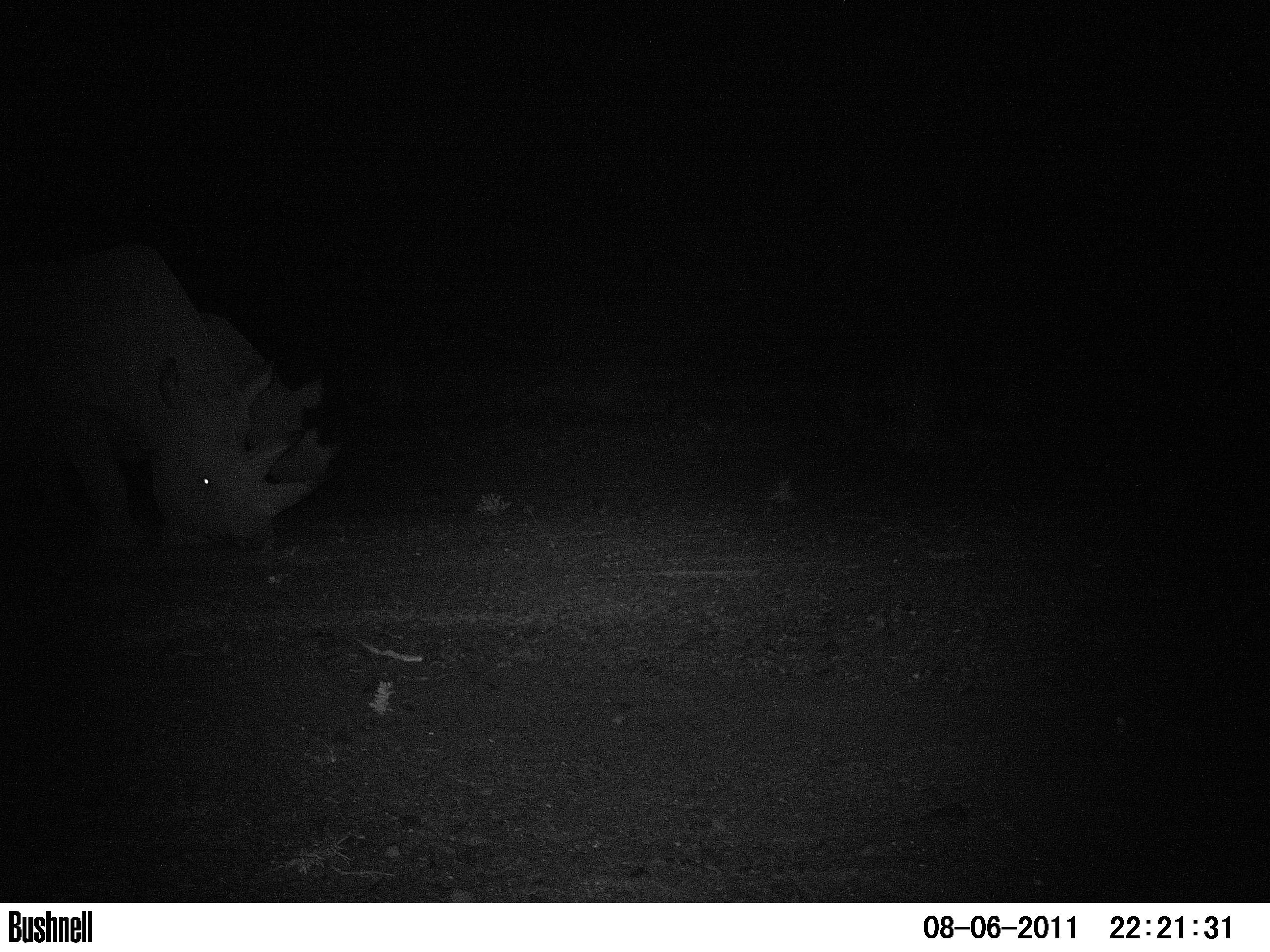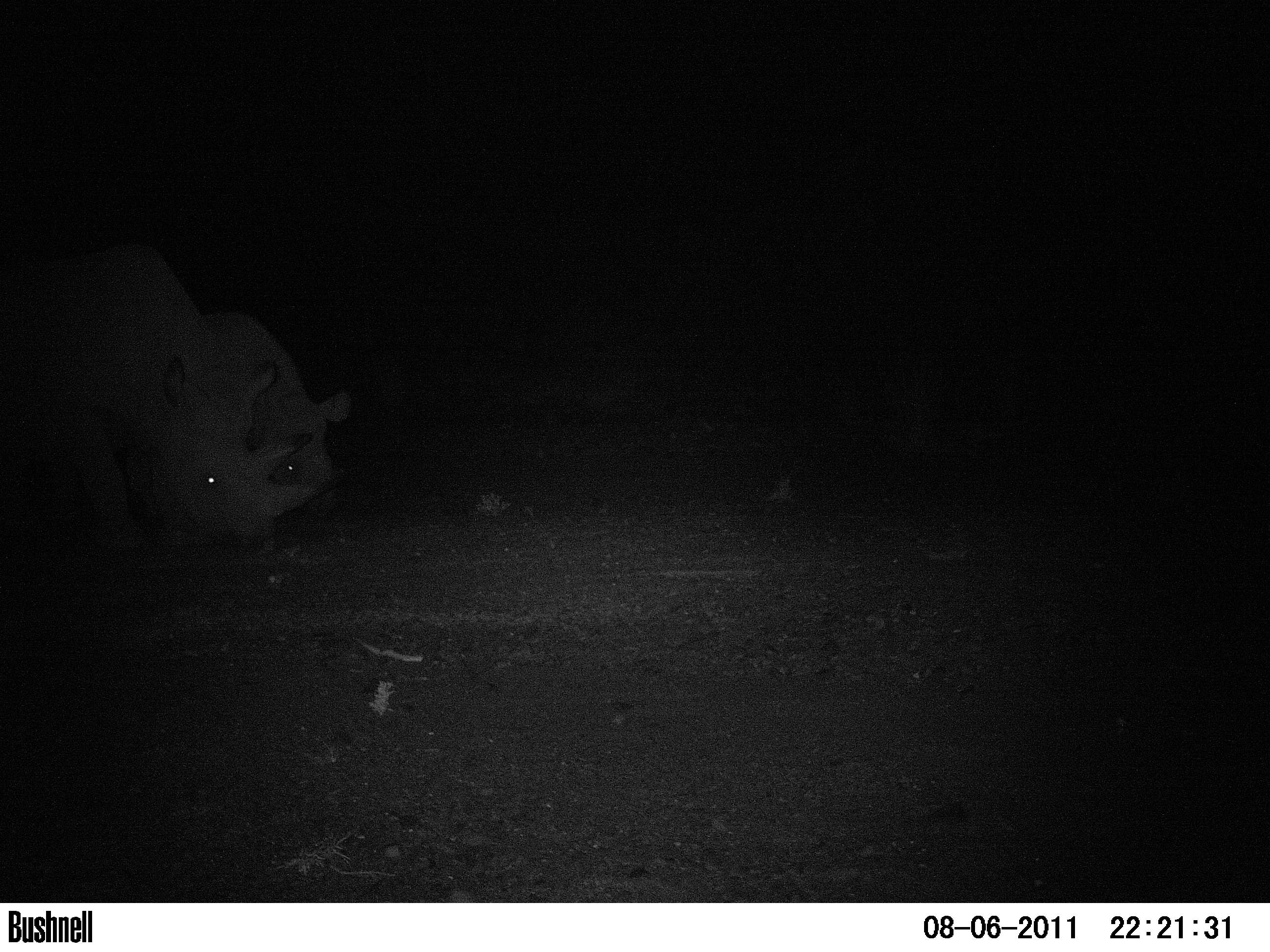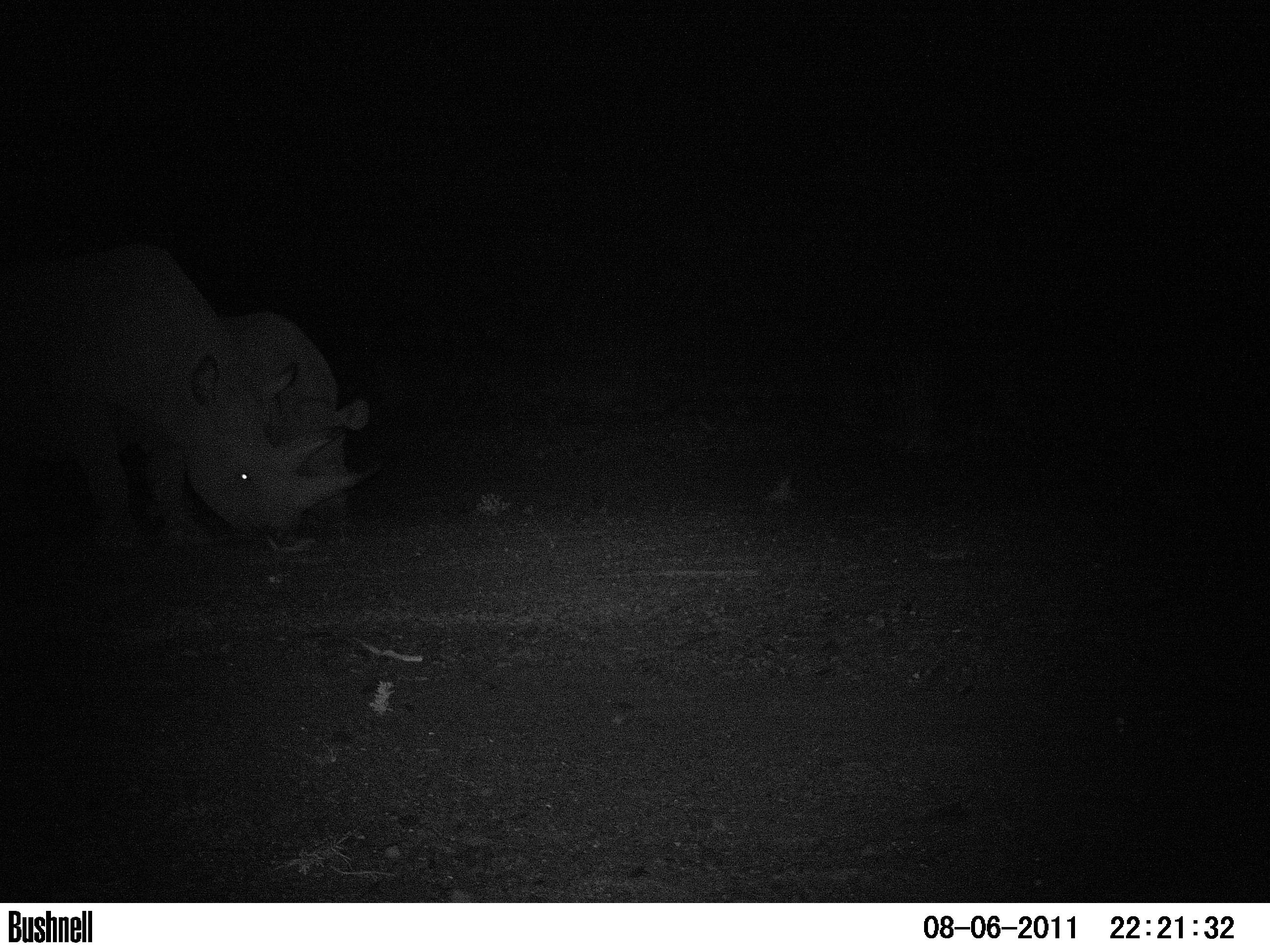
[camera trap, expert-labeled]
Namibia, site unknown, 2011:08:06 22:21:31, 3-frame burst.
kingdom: Animalia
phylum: Chordata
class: Mammalia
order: Perissodactyla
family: Rhinocerotidae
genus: Diceros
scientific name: Diceros bicornis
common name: black rhinoceros